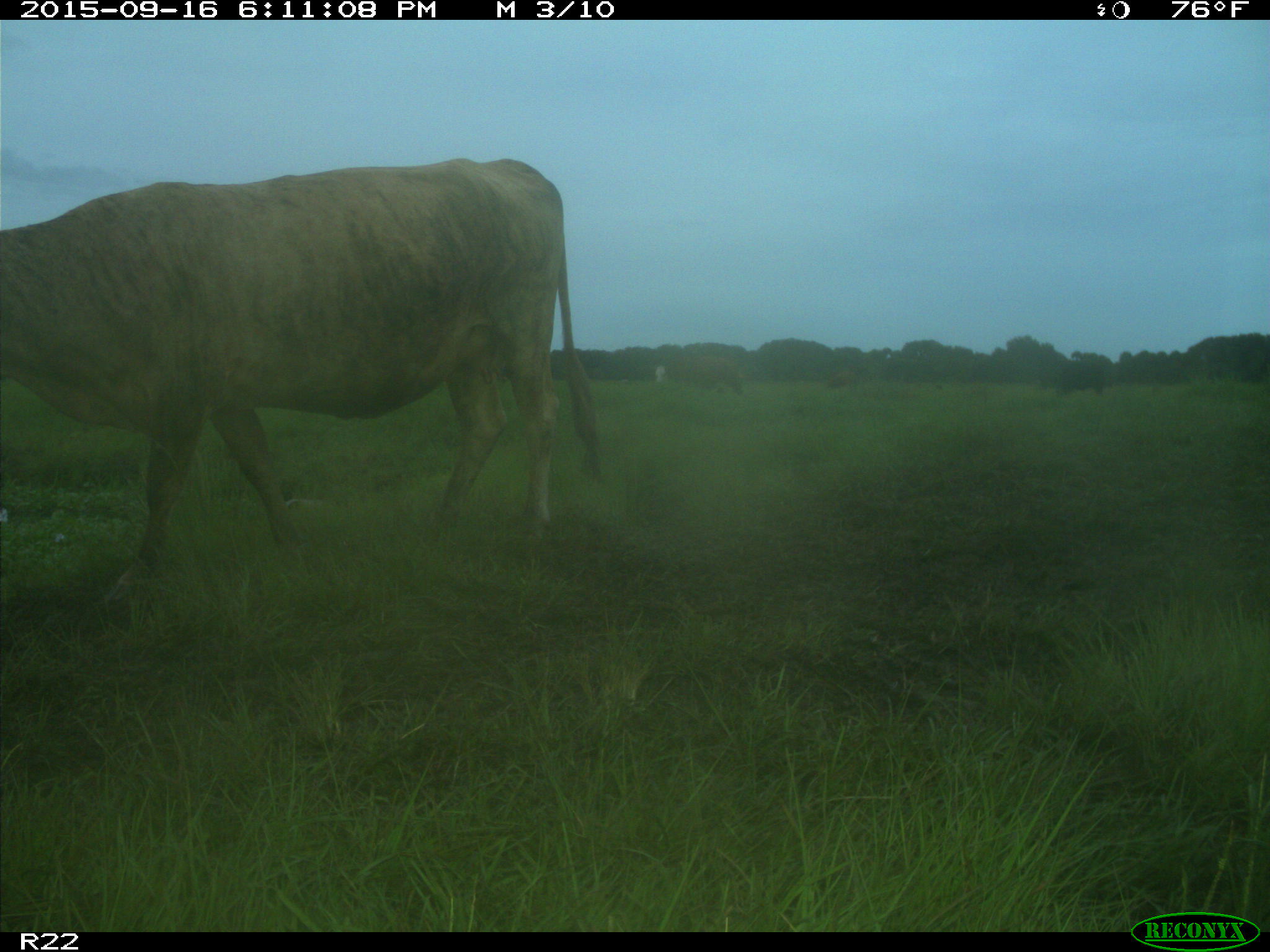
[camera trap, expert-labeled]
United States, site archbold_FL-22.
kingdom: Animalia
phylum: Chordata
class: Mammalia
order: Artiodactyla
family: Bovidae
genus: Bos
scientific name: Bos taurus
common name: domestic cow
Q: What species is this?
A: Bos taurus (domestic cow).